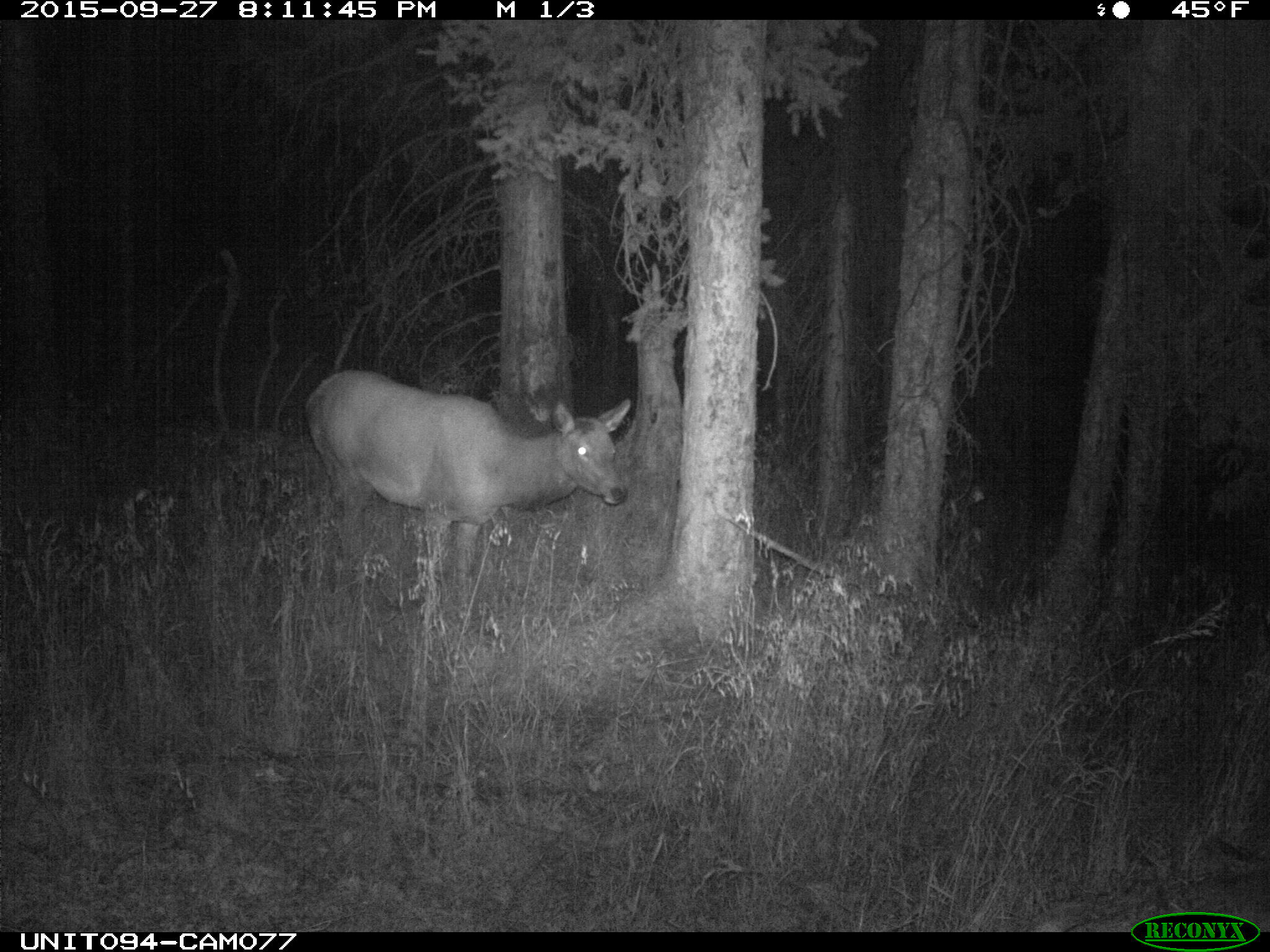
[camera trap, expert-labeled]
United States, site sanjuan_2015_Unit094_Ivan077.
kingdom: Animalia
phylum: Chordata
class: Mammalia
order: Artiodactyla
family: Cervidae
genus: Cervus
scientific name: Cervus elaphus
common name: red deer